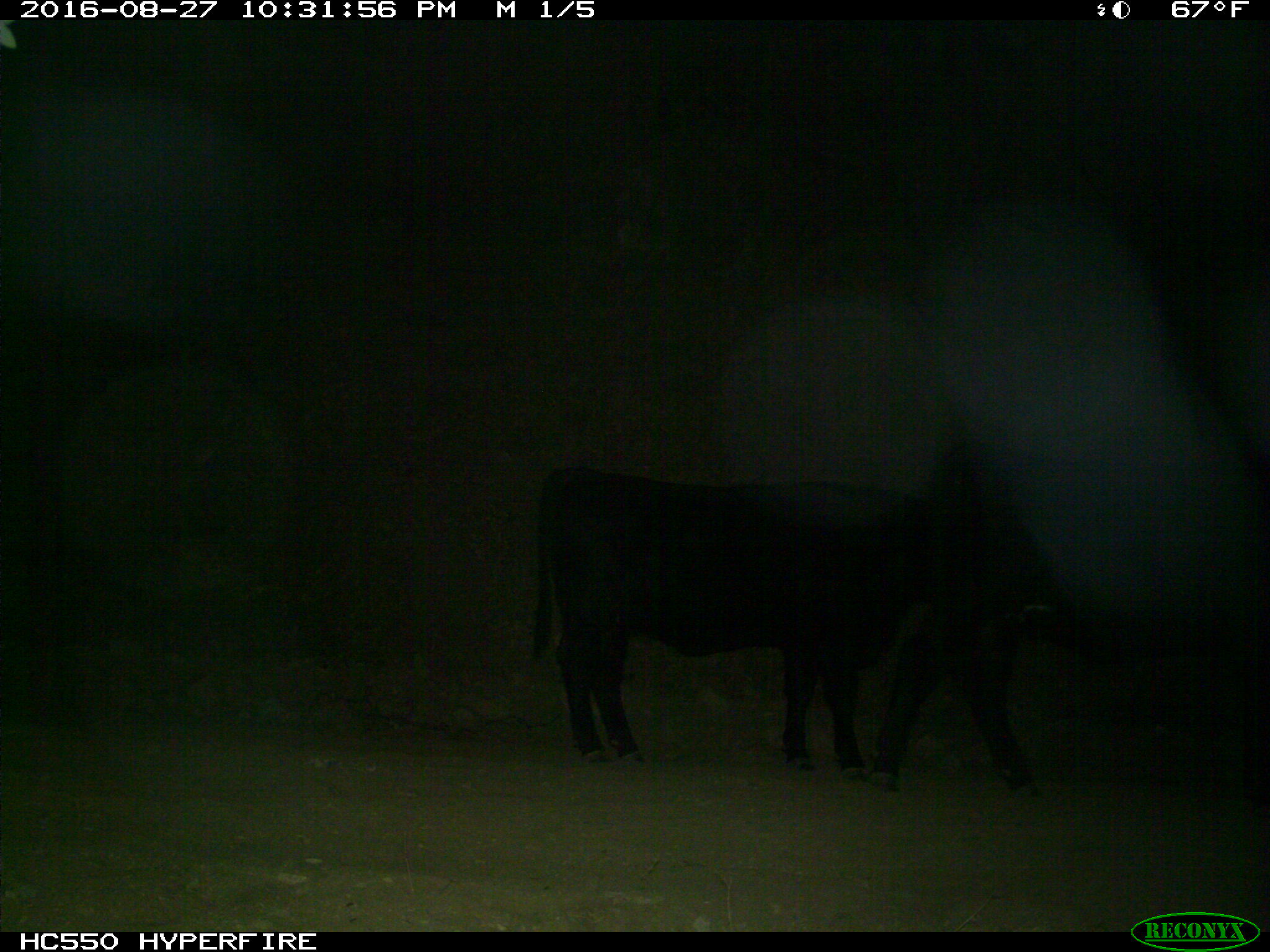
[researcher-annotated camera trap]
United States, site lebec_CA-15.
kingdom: Animalia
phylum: Chordata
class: Mammalia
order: Artiodactyla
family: Bovidae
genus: Bos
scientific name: Bos taurus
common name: domestic cow